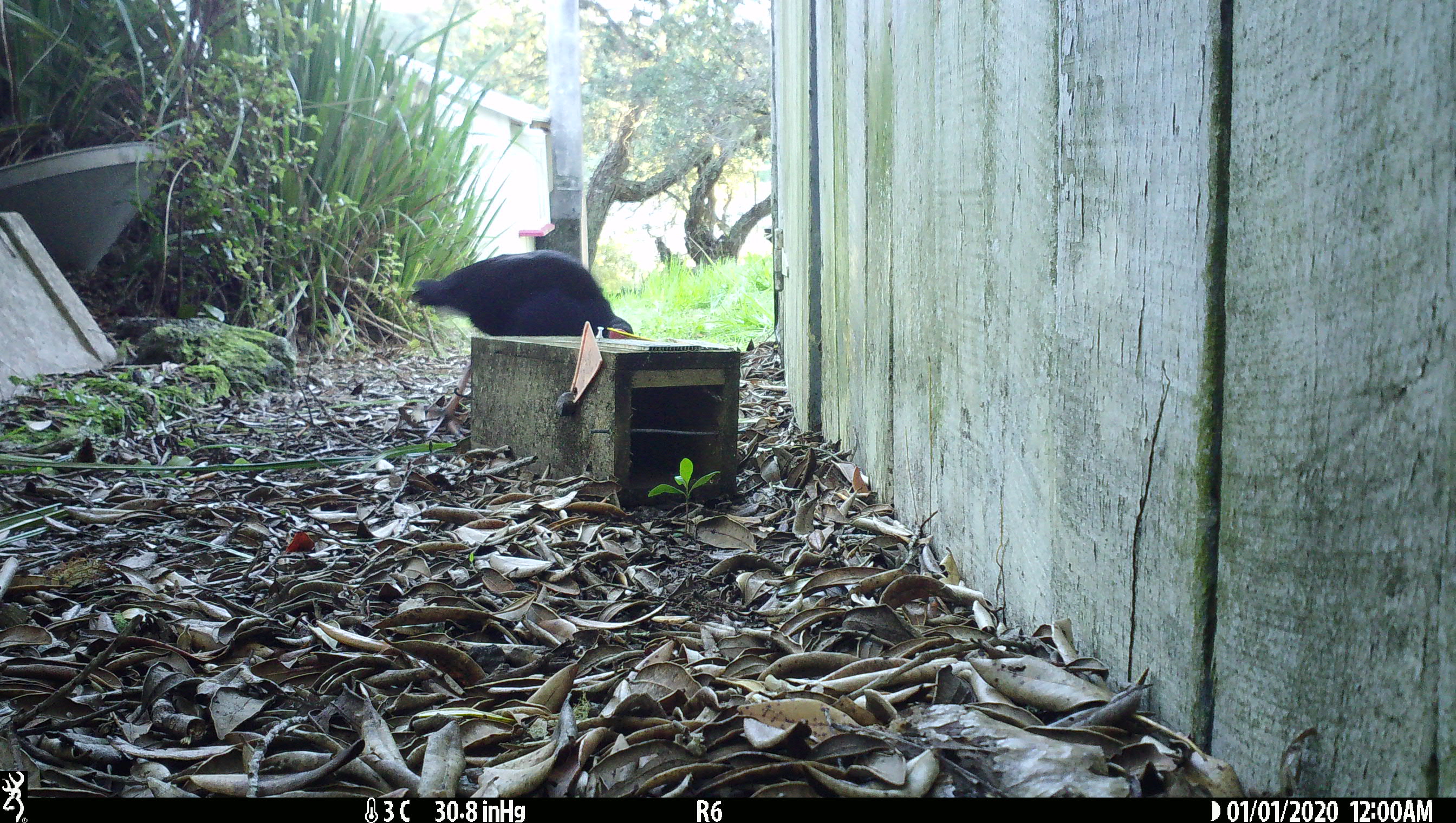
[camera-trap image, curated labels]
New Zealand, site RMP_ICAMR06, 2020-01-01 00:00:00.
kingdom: Animalia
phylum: Chordata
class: Aves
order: Gruiformes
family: Rallidae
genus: Porphyrio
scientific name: Porphyrio melanotus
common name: australasian swamphen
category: pukeko